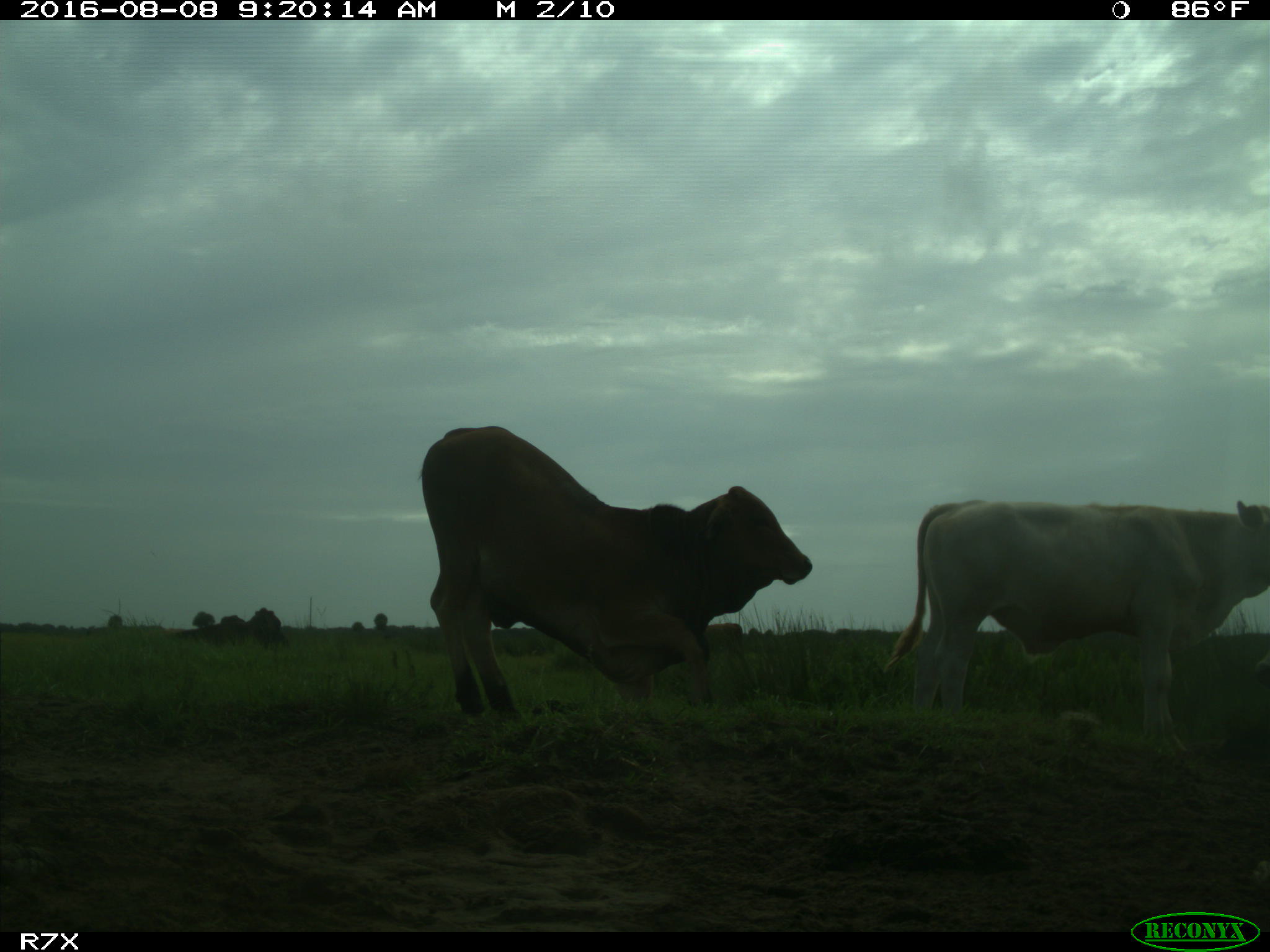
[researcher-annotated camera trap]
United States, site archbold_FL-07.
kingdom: Animalia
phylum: Chordata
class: Mammalia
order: Artiodactyla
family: Bovidae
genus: Bos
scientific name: Bos taurus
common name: domestic cow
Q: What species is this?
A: Bos taurus (domestic cow).